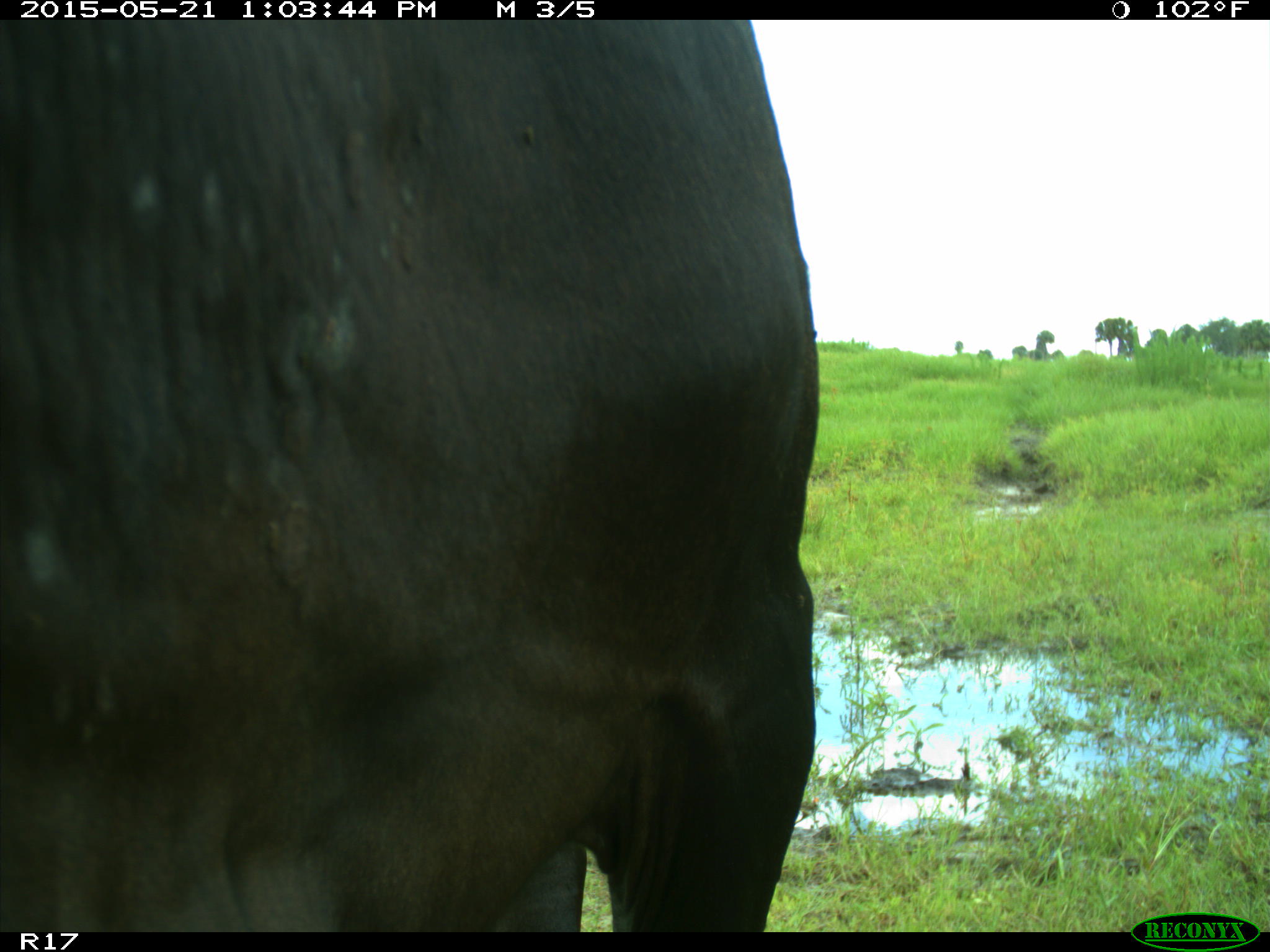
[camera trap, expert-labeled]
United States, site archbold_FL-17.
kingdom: Animalia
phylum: Chordata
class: Mammalia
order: Artiodactyla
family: Bovidae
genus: Bos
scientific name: Bos taurus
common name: domestic cow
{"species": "Bos taurus (domestic cow)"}